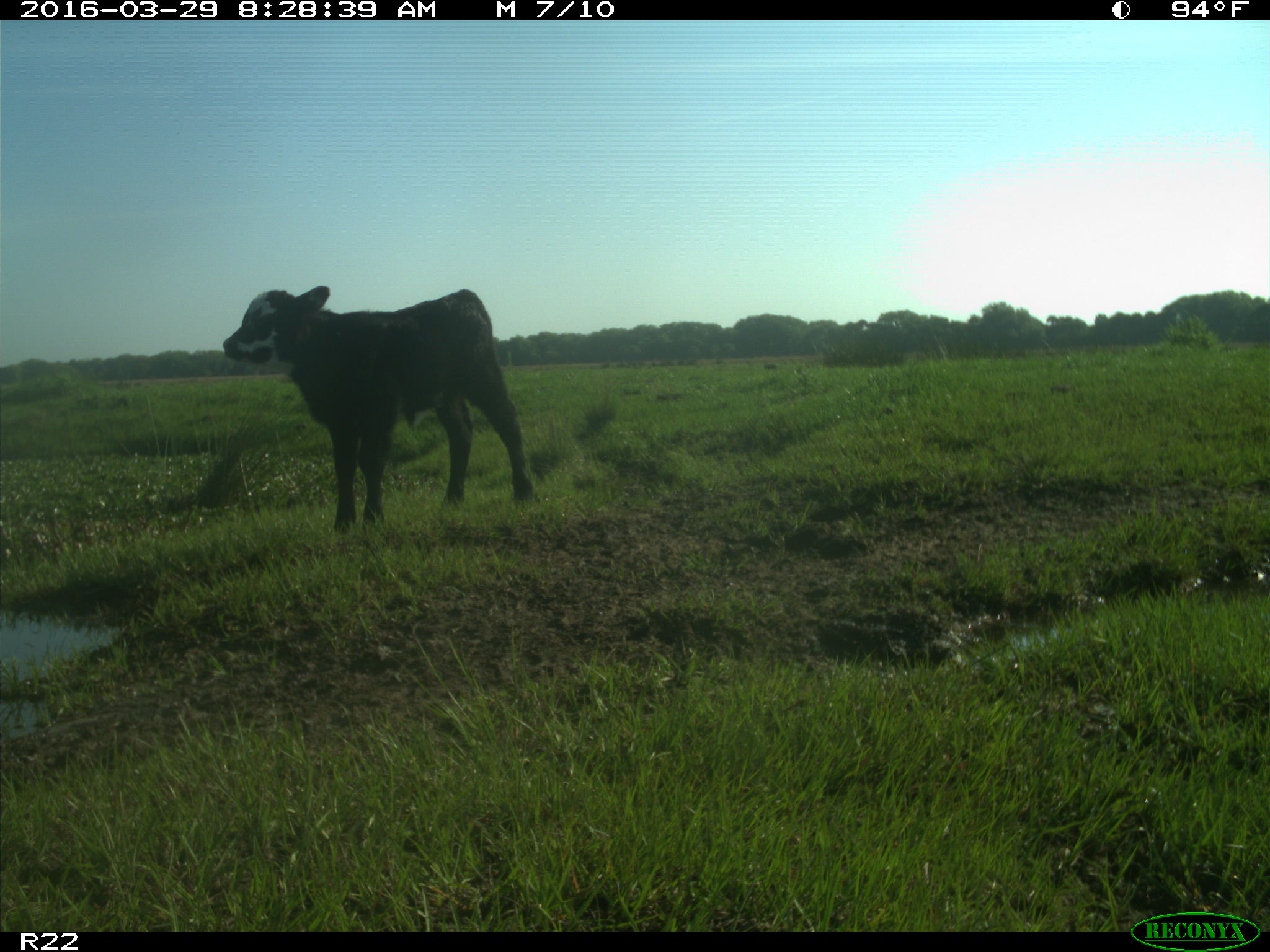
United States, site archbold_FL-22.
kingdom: Animalia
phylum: Chordata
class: Mammalia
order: Artiodactyla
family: Bovidae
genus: Bos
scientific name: Bos taurus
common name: domestic cow